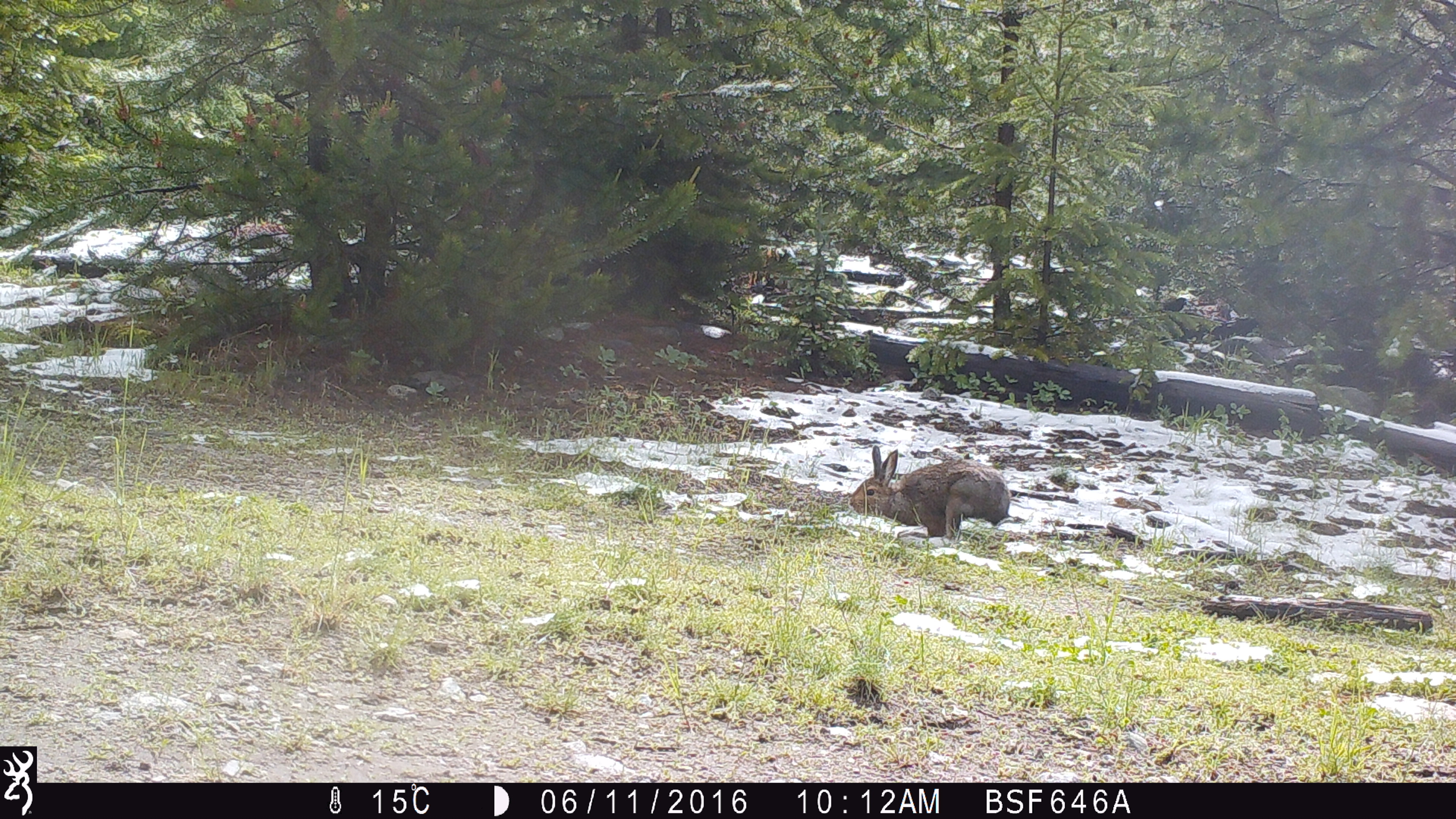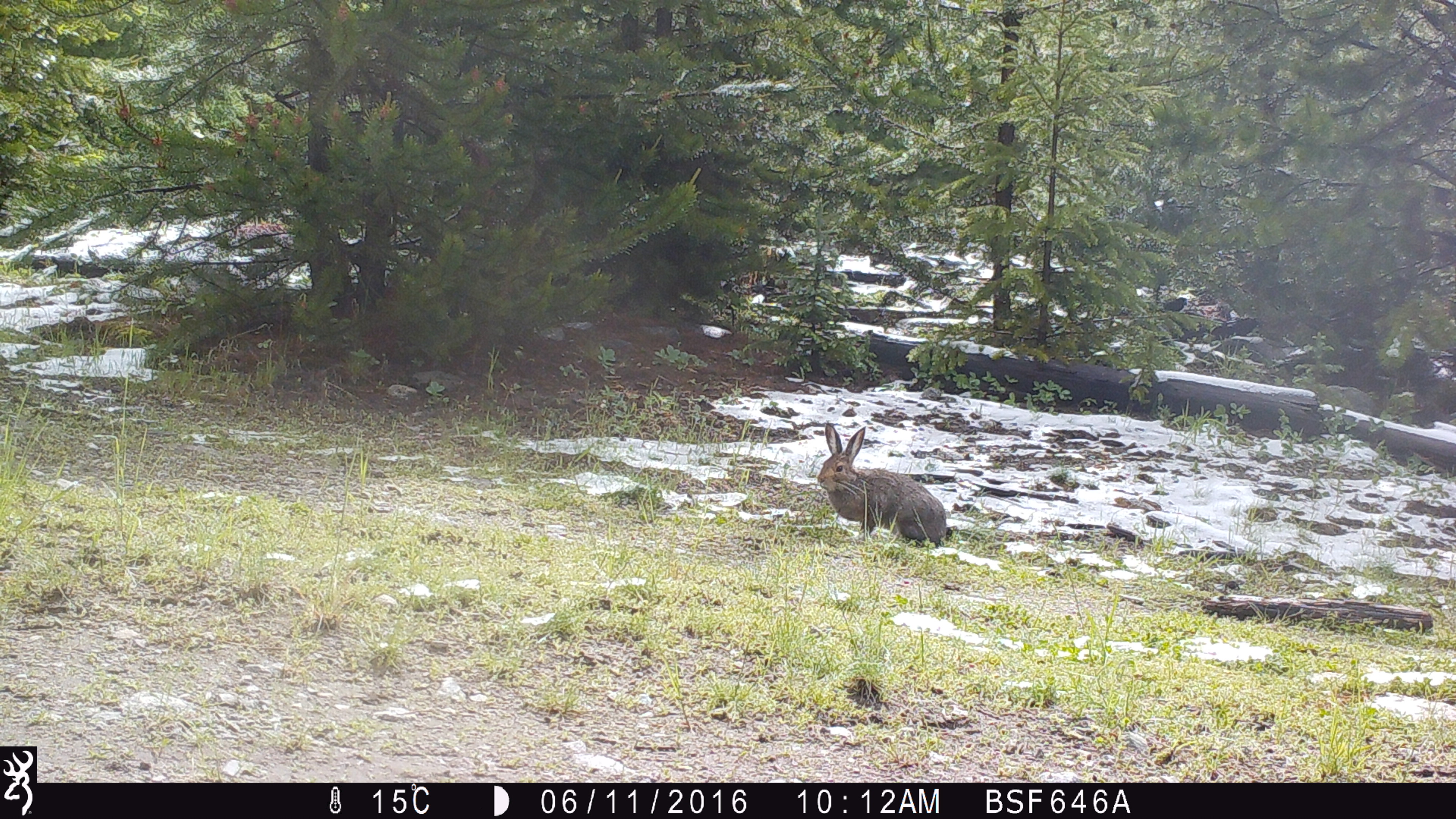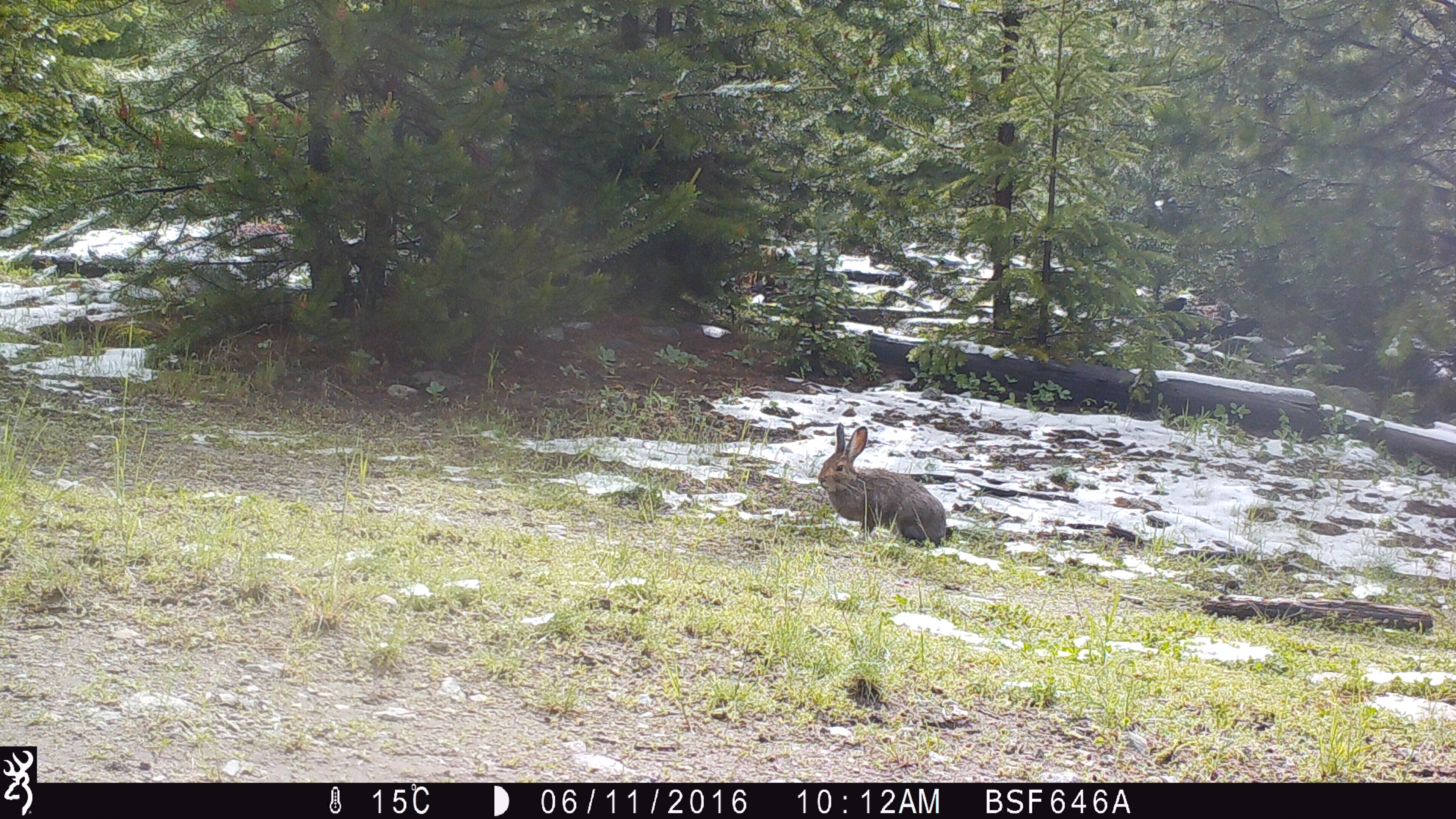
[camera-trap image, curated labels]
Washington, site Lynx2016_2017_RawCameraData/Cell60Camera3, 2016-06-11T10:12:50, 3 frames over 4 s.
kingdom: Animalia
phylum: Chordata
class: Mammalia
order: Lagomorpha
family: Leporidae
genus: Lepus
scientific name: Lepus americanus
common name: snowshoe hare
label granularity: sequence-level